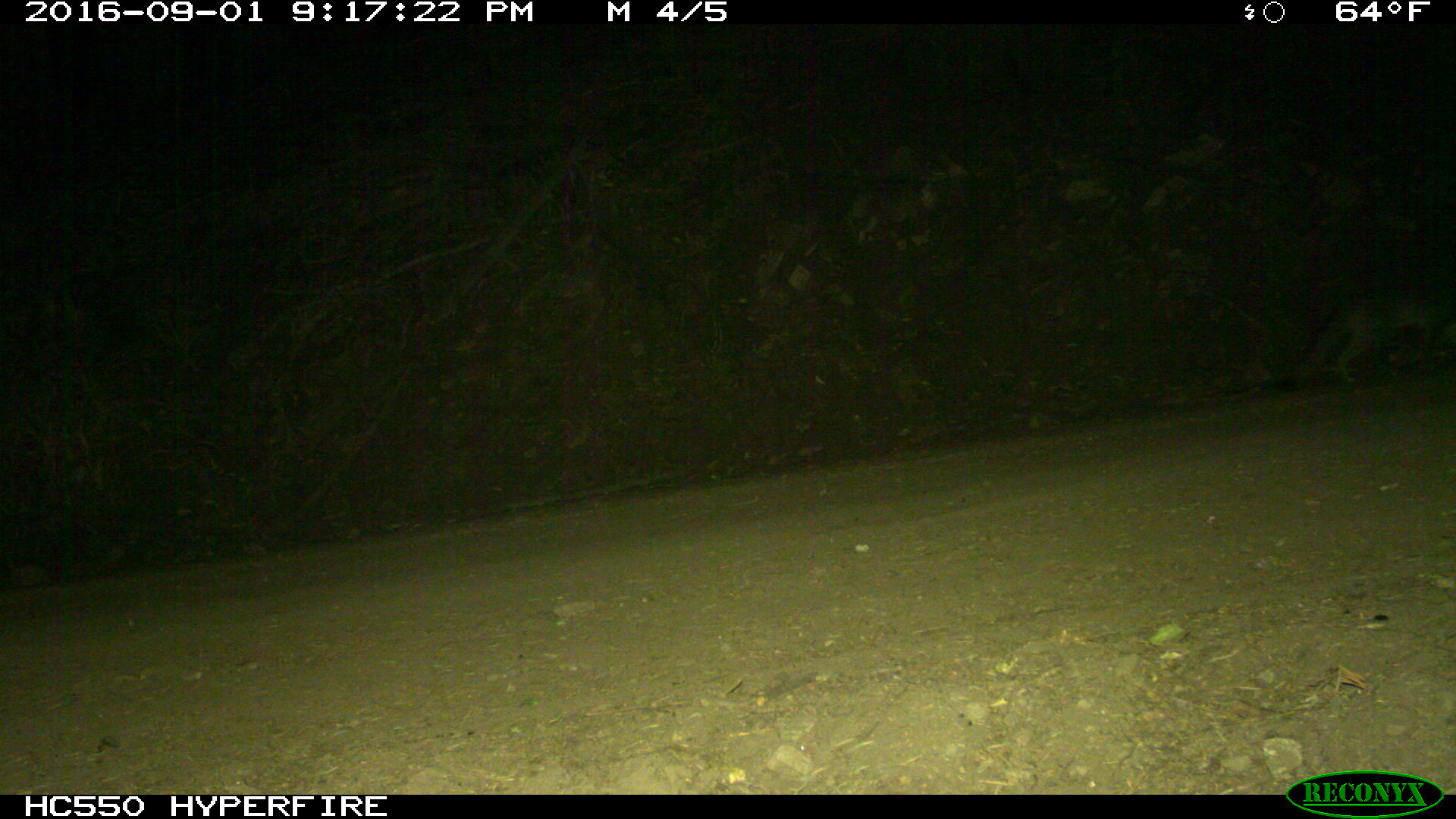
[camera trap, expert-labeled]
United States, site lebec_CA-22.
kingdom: Animalia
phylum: Chordata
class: Mammalia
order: Carnivora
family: Canidae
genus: Urocyon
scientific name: Urocyon cinereoargenteus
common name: gray fox